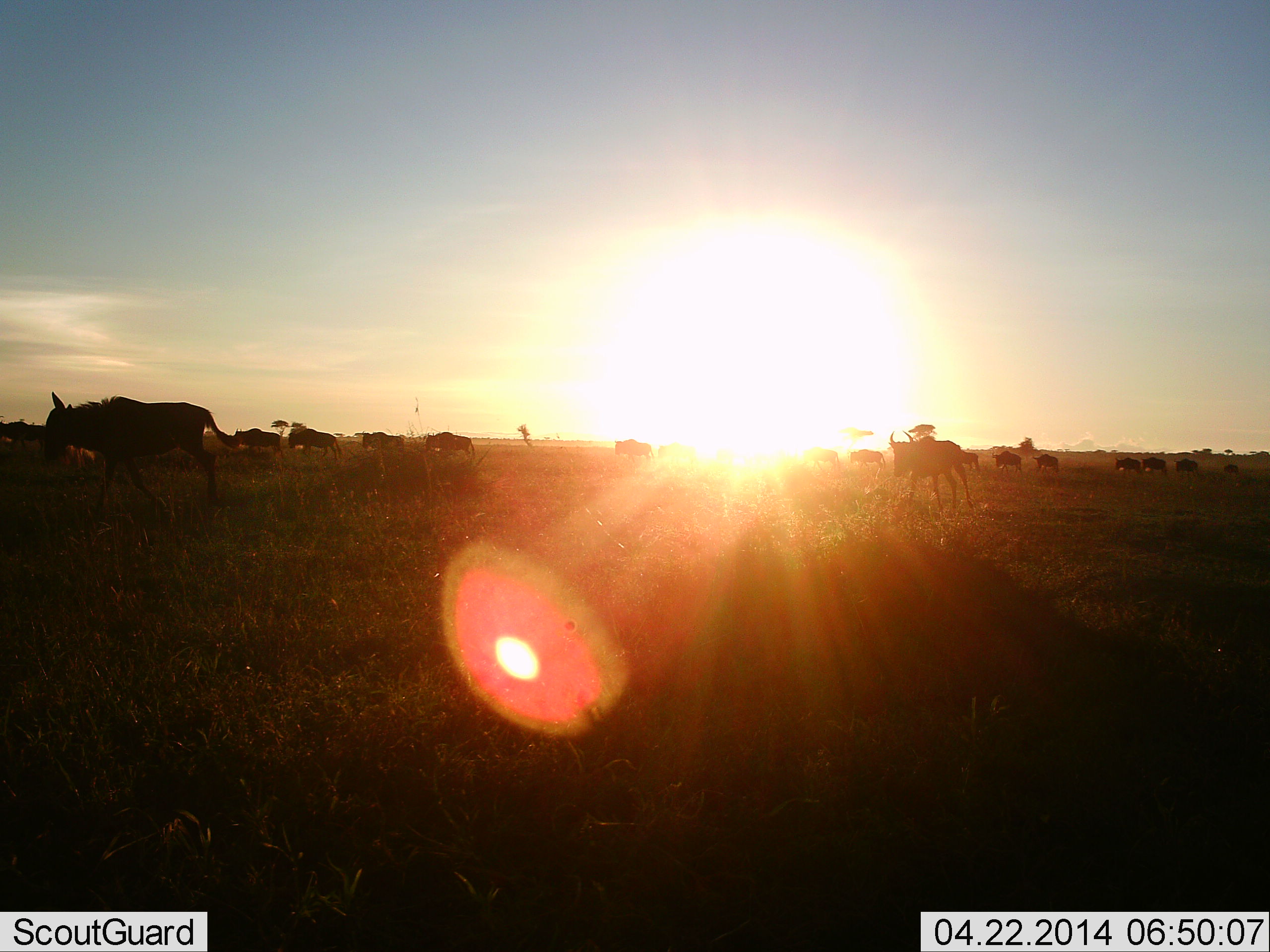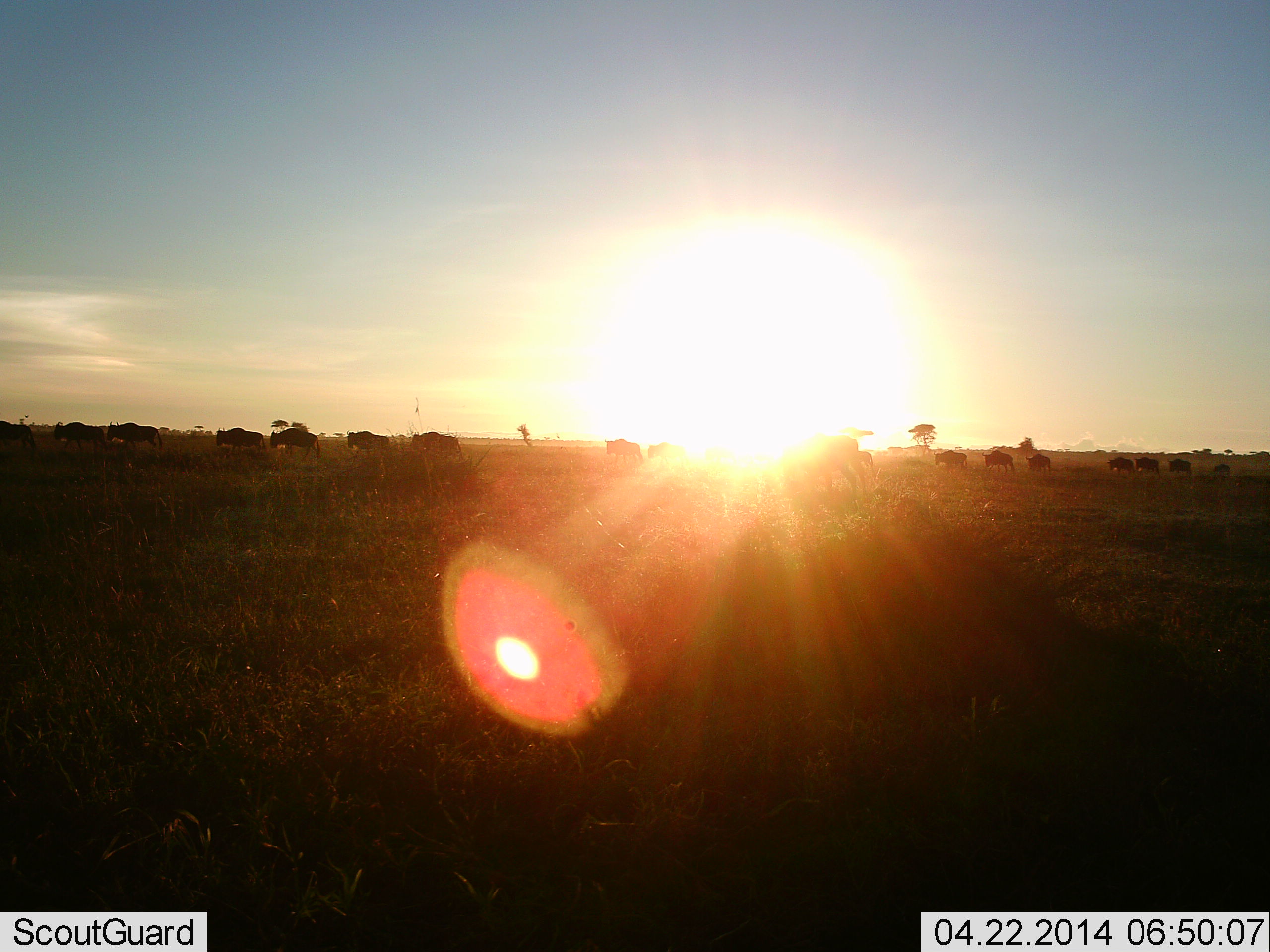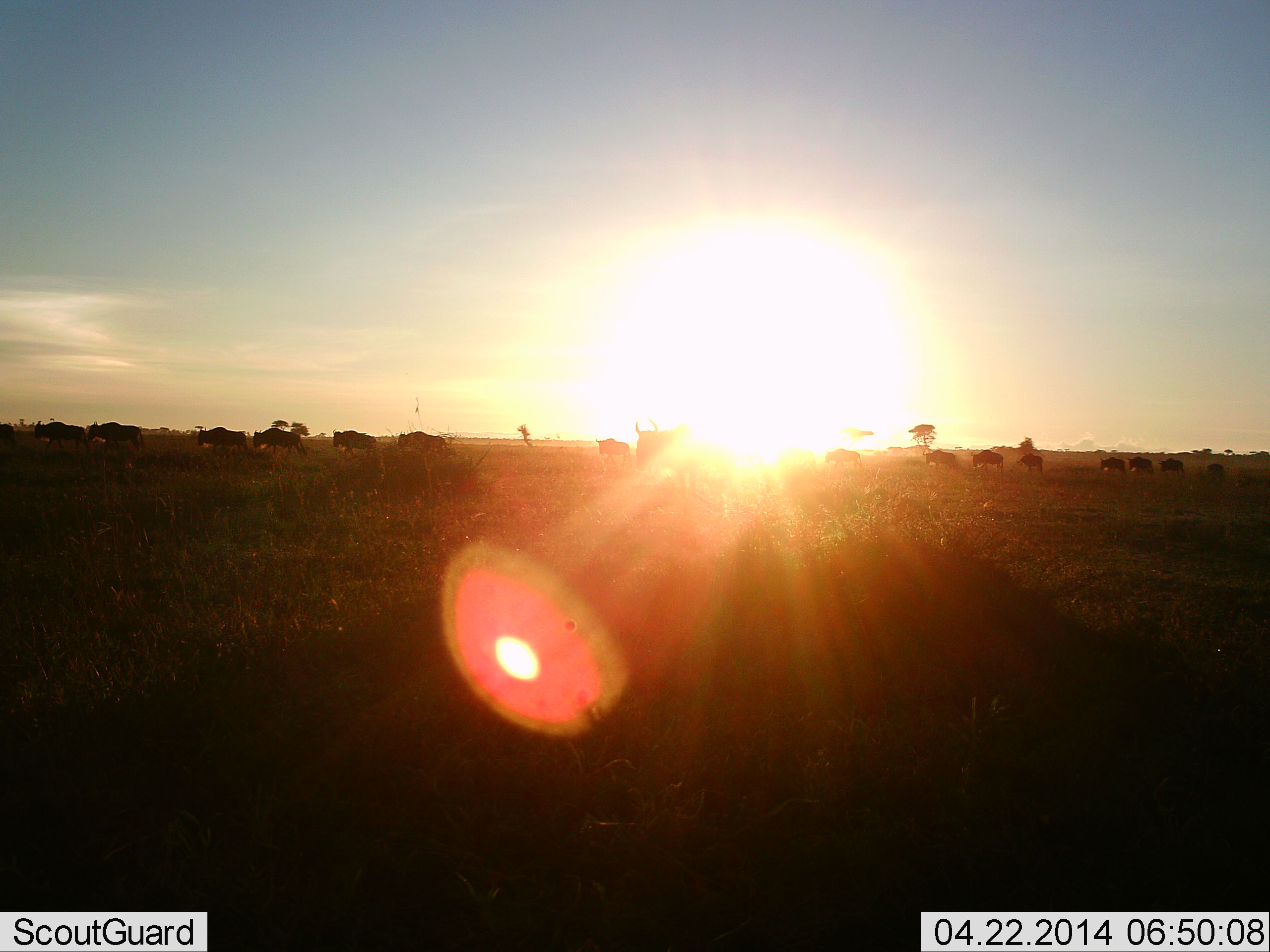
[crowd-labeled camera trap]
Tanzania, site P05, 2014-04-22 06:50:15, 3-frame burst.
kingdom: Animalia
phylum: Chordata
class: Mammalia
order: Artiodactyla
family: Bovidae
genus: Connochaetes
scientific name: Connochaetes taurinus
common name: blue wildebeest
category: wildebeest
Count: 11-50.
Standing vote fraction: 4%.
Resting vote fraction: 0%.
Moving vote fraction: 96%.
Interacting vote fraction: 0%.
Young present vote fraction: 4%.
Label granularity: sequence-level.